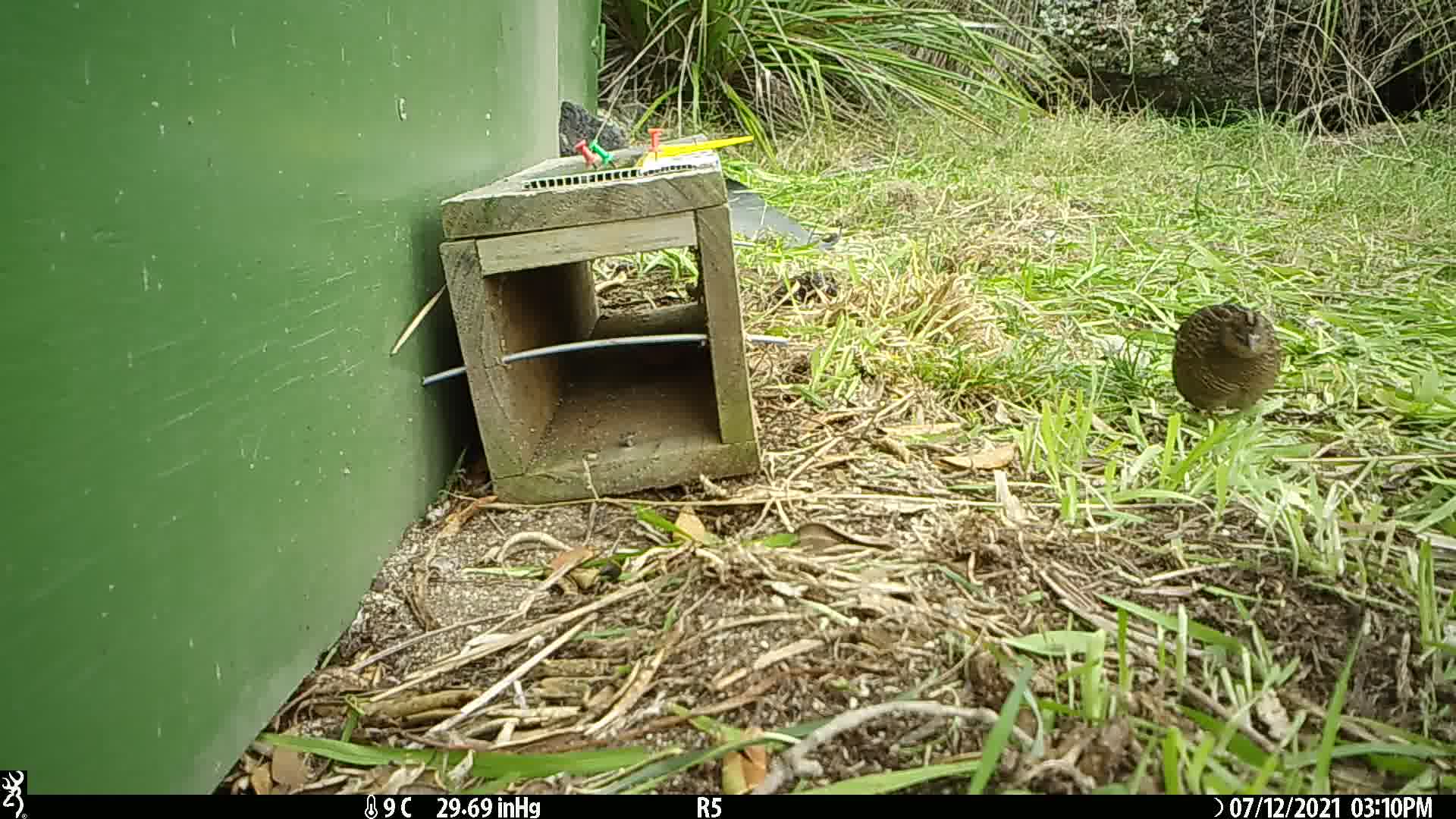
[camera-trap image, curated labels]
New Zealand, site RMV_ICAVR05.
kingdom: Animalia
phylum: Chordata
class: Aves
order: Galliformes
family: Phasianidae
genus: Synoicus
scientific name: Synoicus ypsilophorus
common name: brown quail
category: quail brown